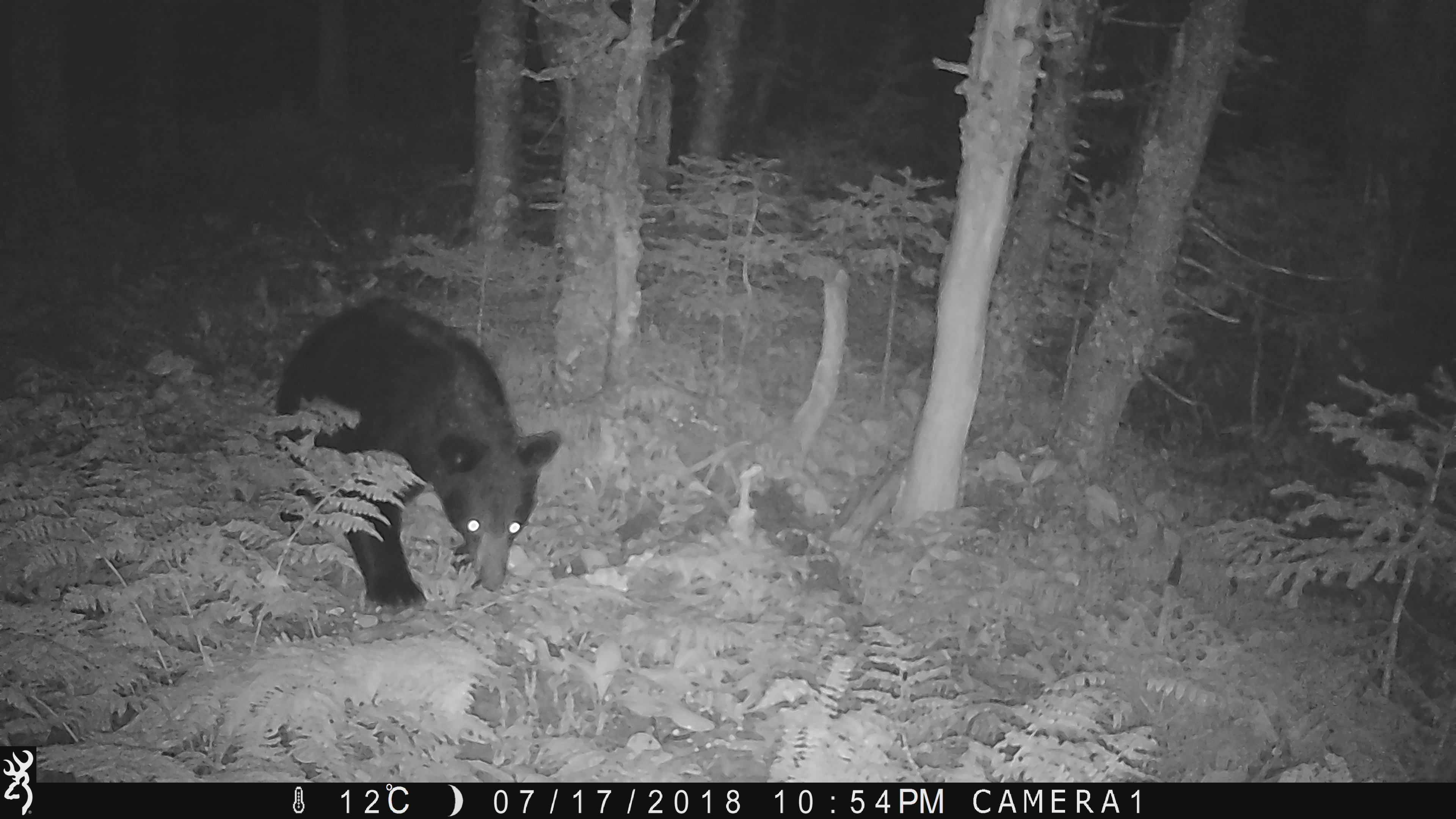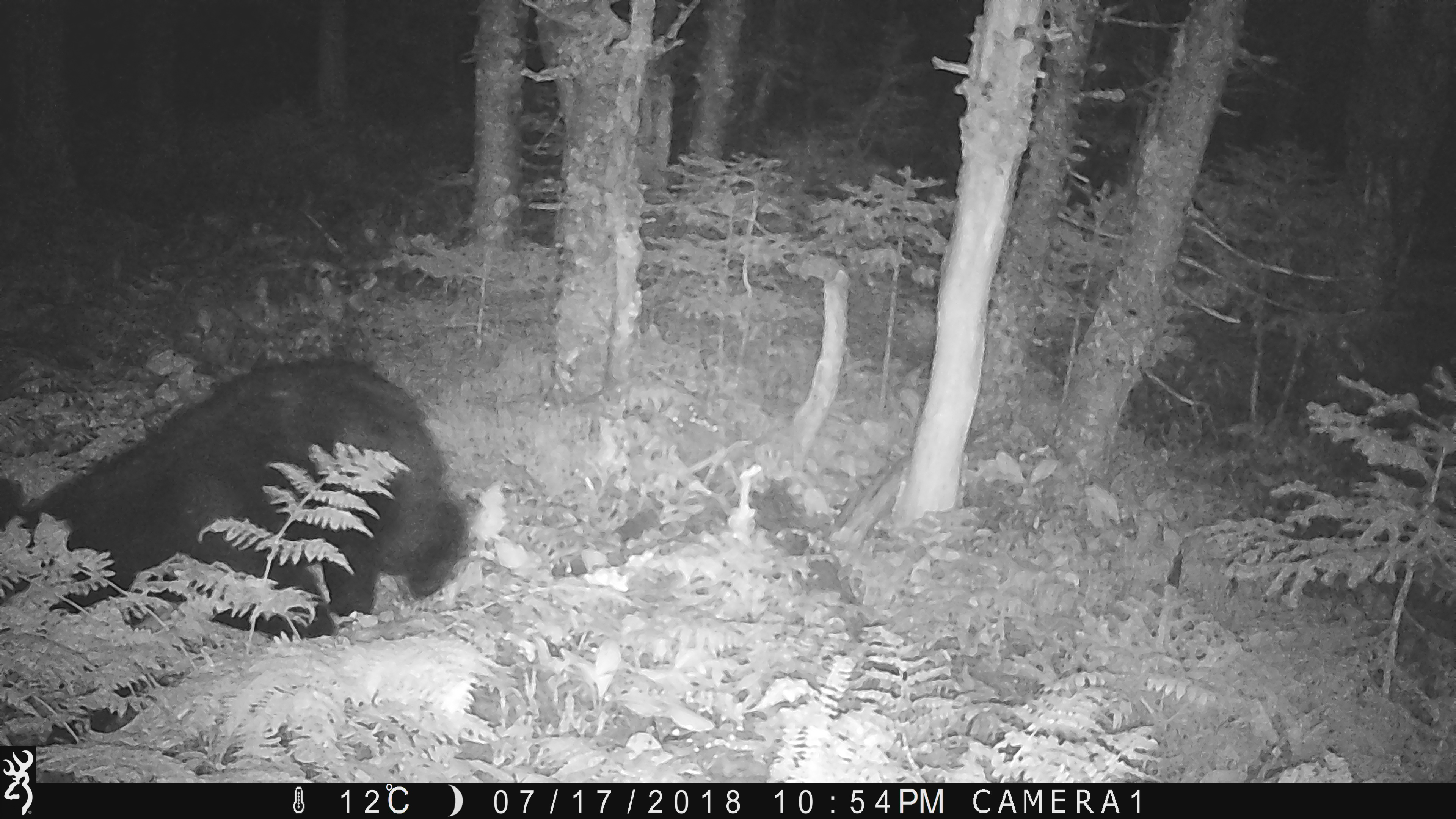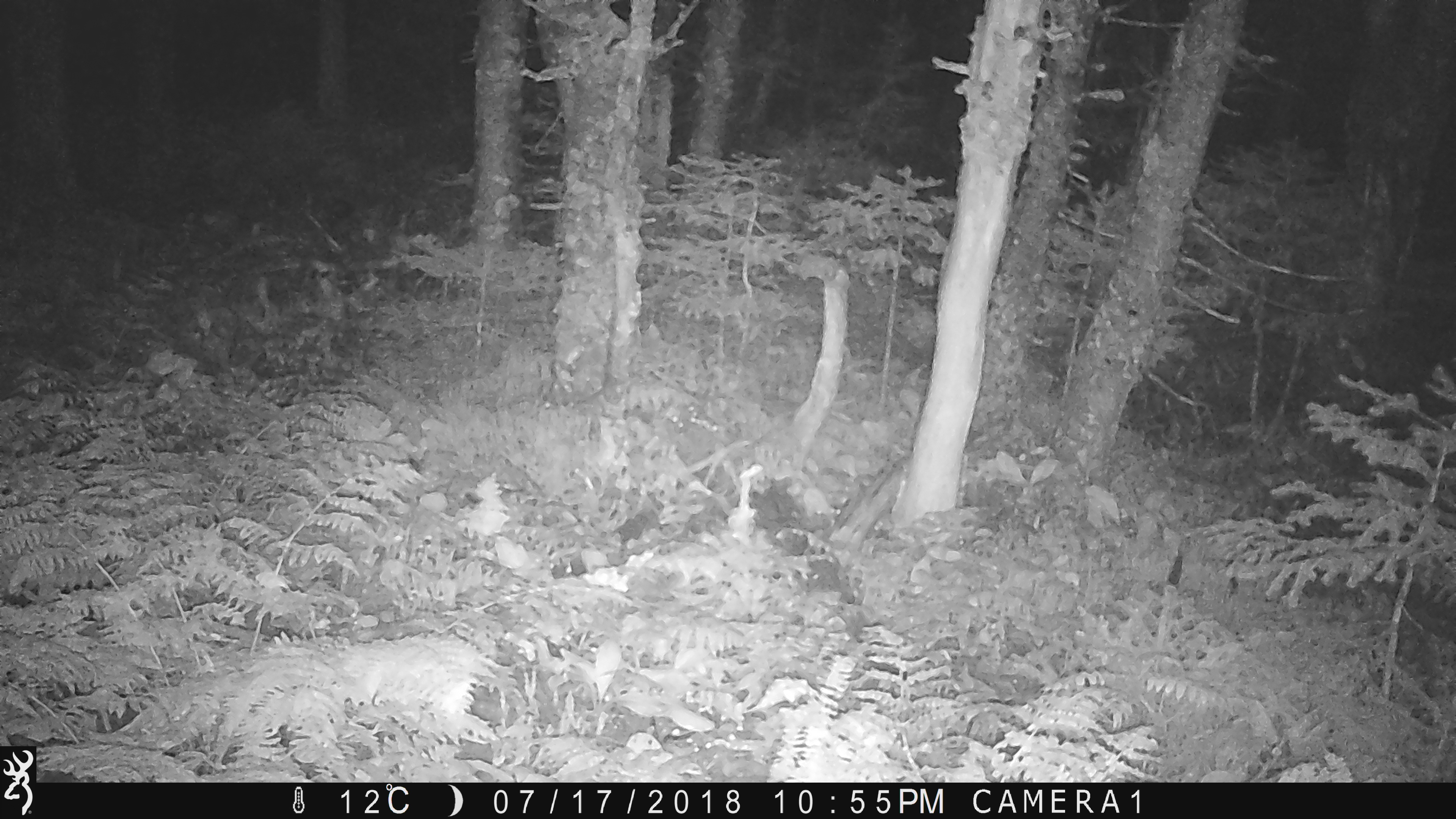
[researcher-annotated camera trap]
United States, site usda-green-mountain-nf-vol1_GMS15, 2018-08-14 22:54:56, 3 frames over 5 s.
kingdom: Animalia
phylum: Chordata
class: Mammalia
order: Carnivora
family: Ursidae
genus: Ursus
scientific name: Ursus americanus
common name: black bear